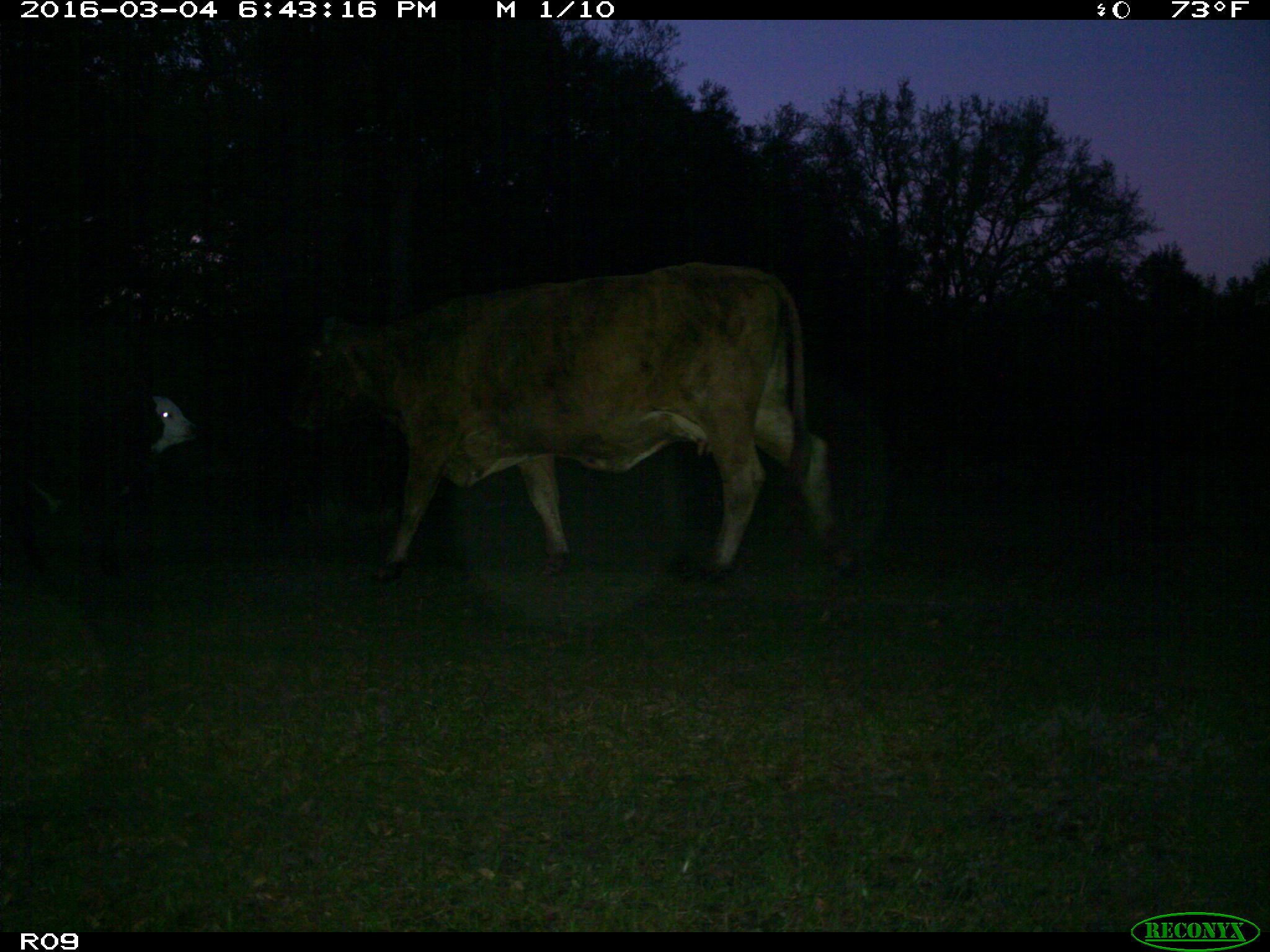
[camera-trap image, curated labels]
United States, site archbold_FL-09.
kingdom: Animalia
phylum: Chordata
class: Mammalia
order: Artiodactyla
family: Bovidae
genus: Bos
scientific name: Bos taurus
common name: domestic cow